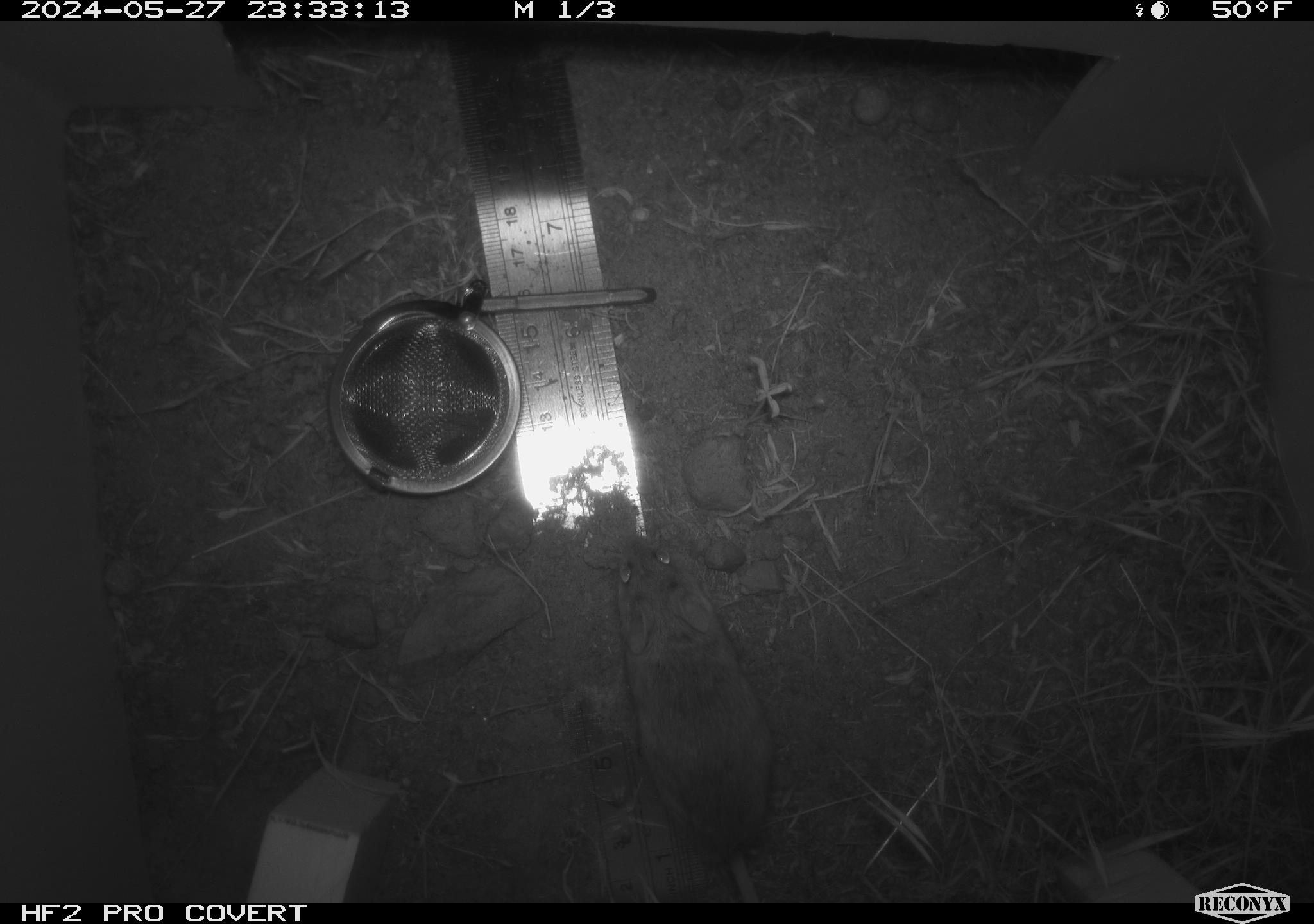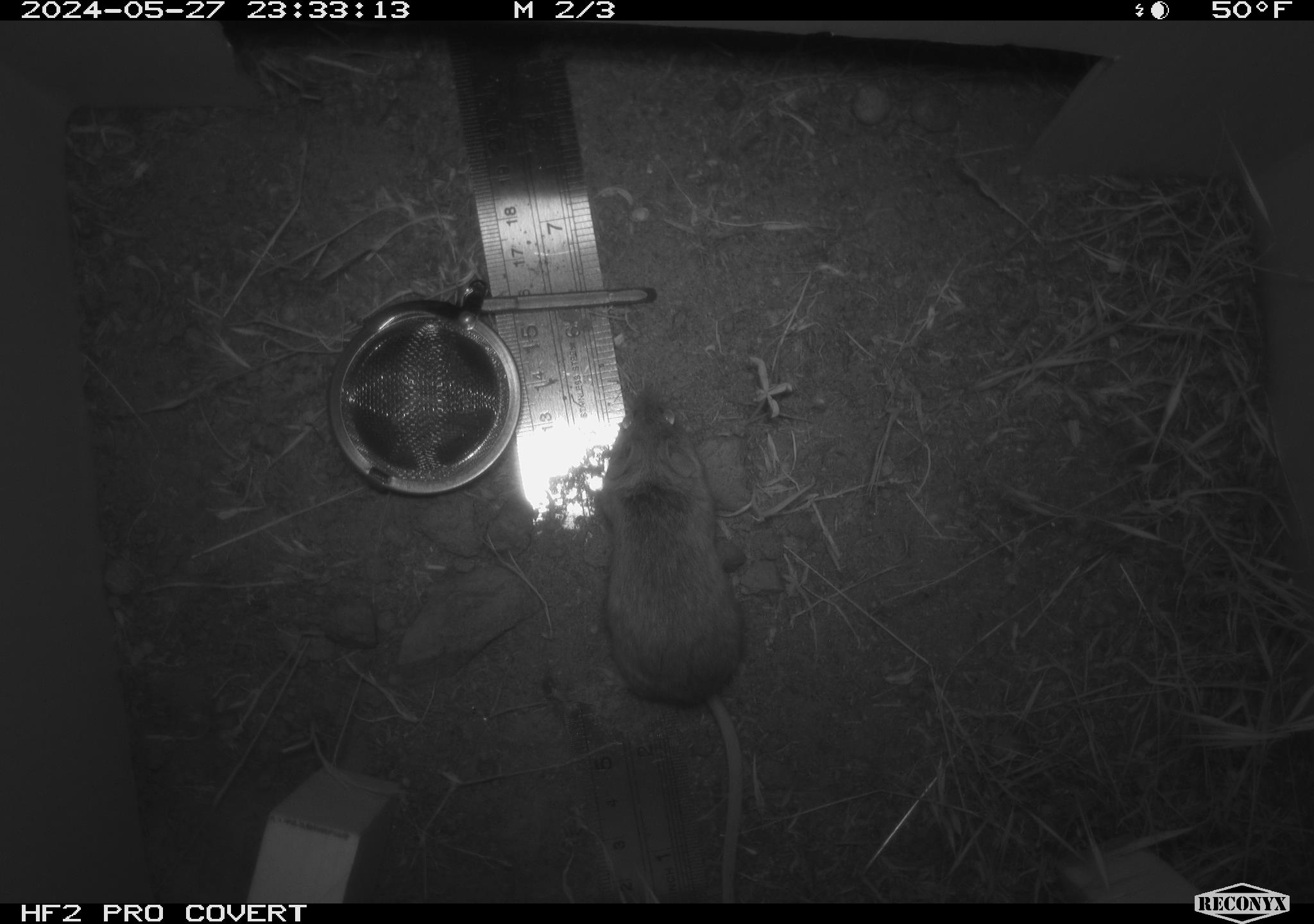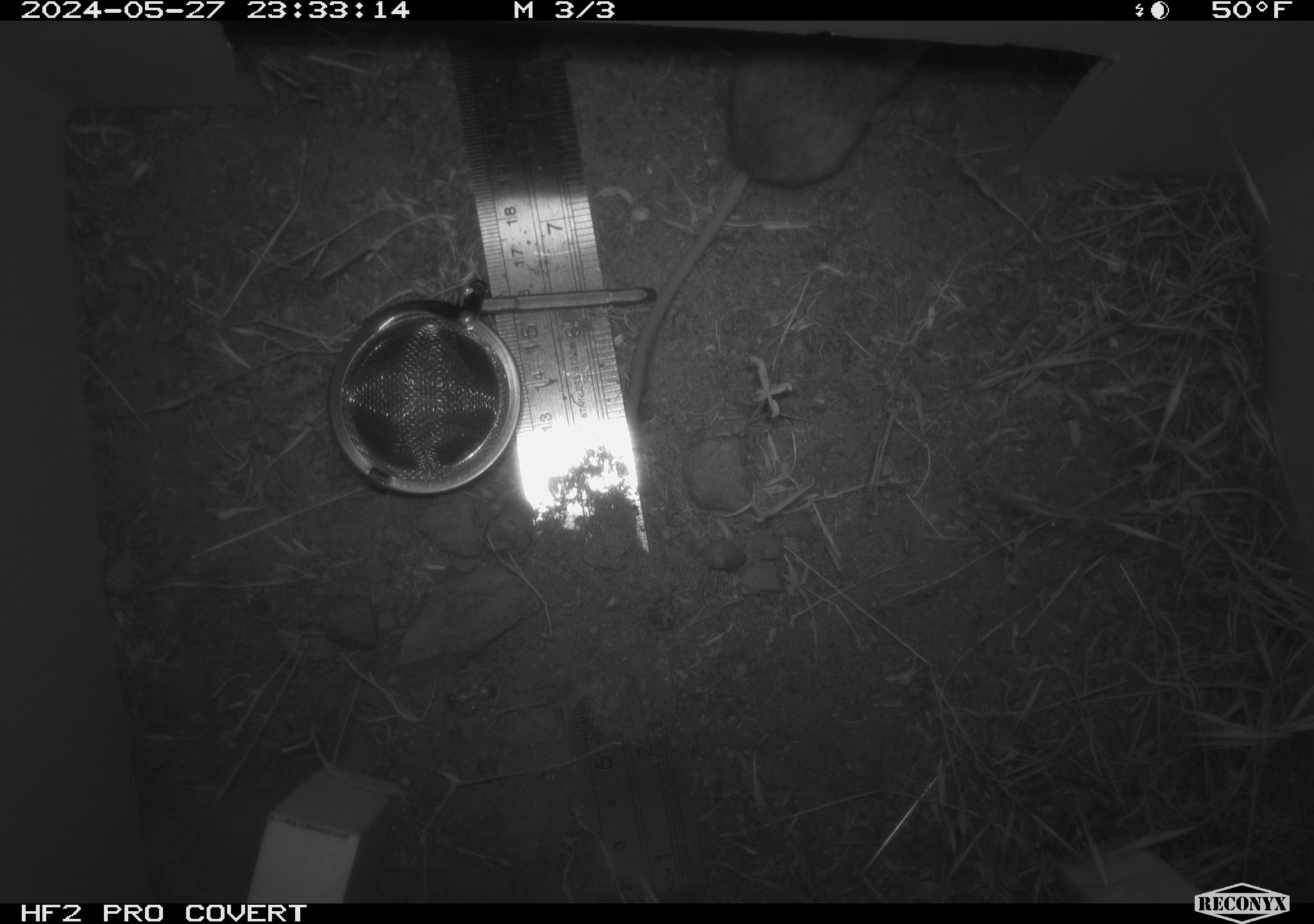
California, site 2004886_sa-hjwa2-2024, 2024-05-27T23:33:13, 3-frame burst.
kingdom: Animalia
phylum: Chordata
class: Mammalia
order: Rodentia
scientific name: Rodentia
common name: rodent